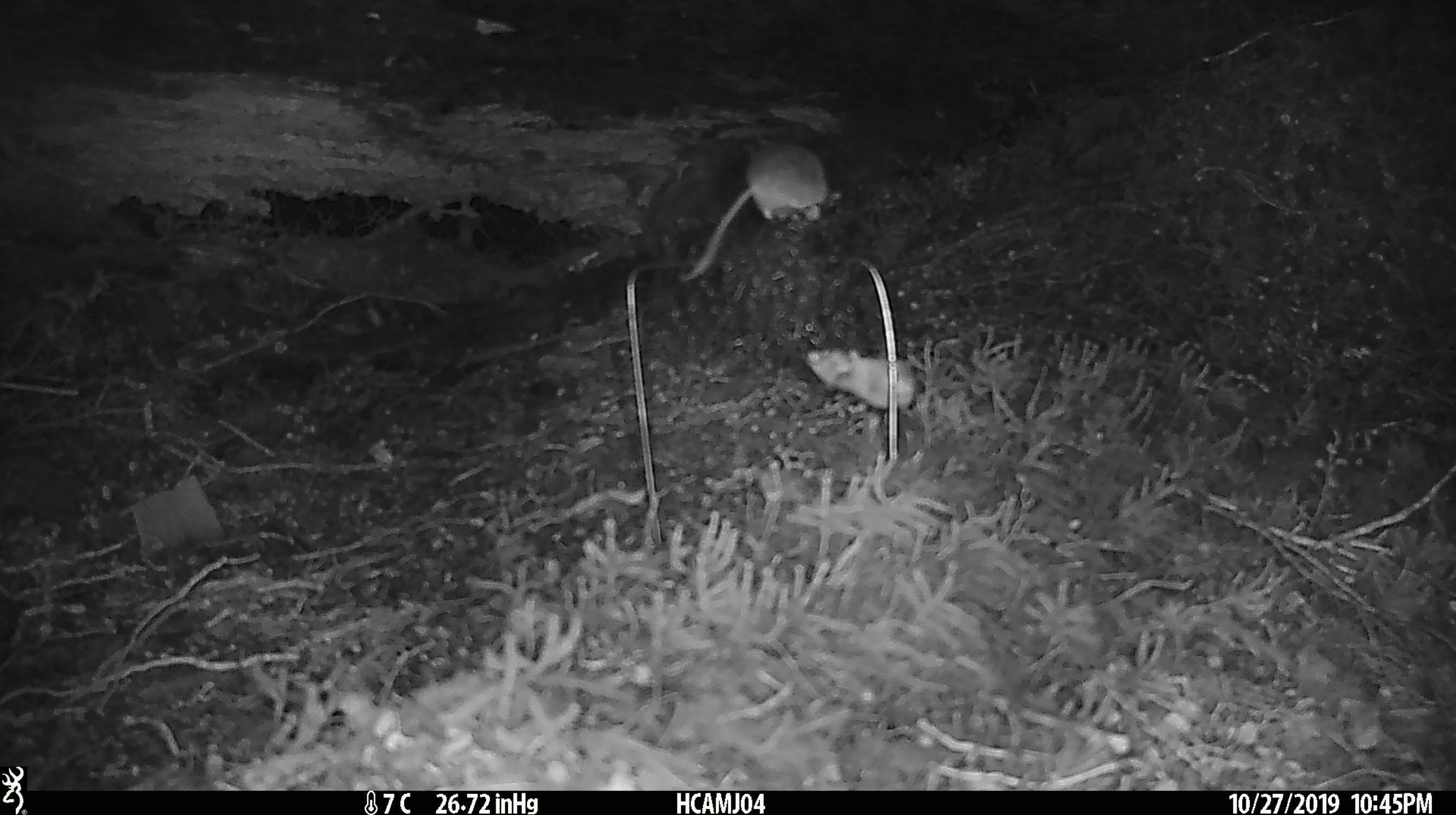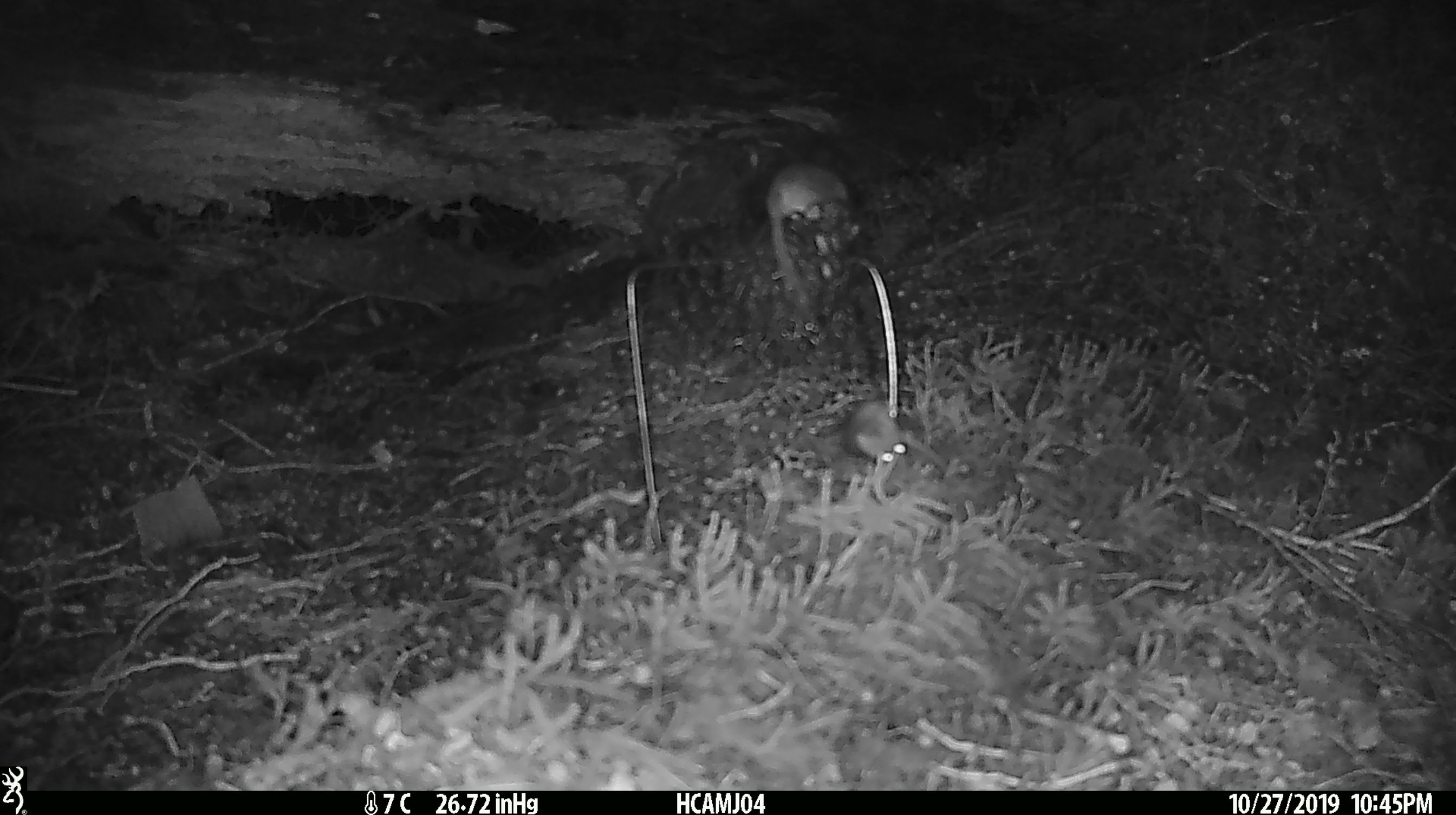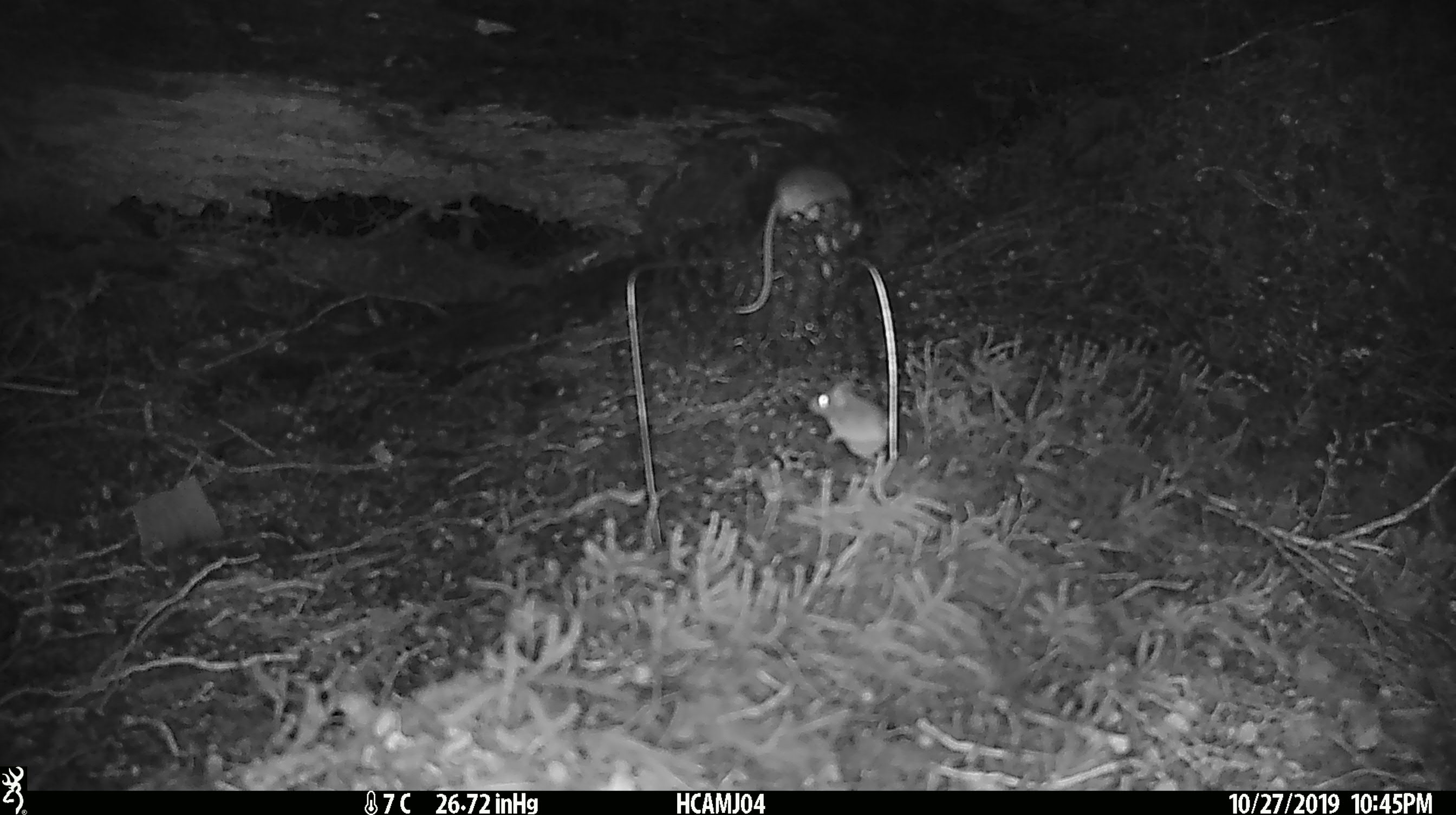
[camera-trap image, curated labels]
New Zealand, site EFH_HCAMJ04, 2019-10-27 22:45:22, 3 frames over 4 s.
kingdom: Animalia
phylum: Chordata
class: Mammalia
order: Rodentia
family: Muridae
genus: Mus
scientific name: Mus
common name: mouse